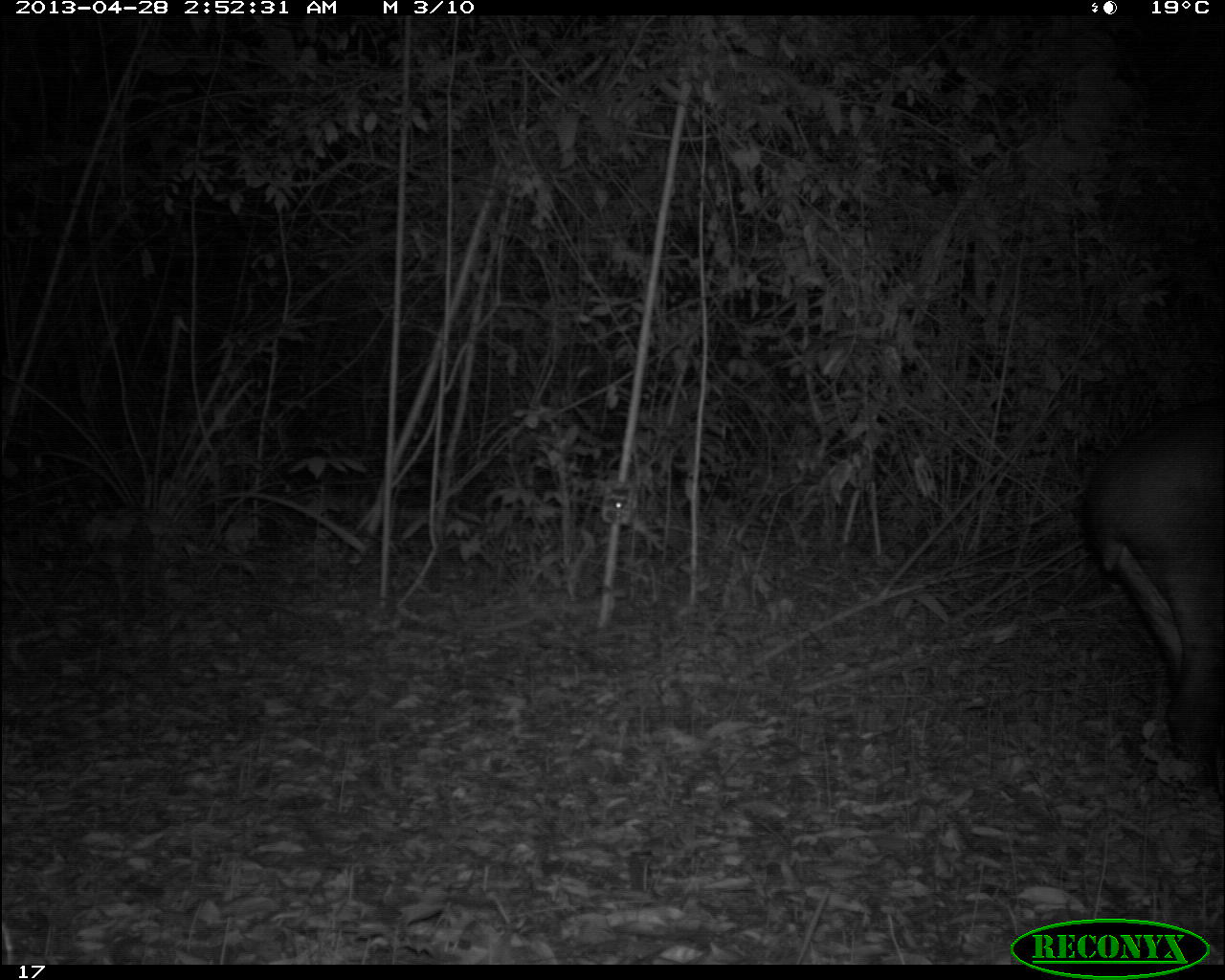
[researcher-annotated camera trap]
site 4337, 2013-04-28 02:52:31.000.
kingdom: Animalia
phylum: Chordata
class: Mammalia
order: Perissodactyla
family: Tapiridae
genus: Tapirus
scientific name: Tapirus bairdii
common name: baird's tapir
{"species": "Tapirus bairdii (baird's tapir)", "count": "1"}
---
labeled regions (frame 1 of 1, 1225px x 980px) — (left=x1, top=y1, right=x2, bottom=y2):
tapirus bairdii: (left=1085, top=392, right=1223, bottom=764)